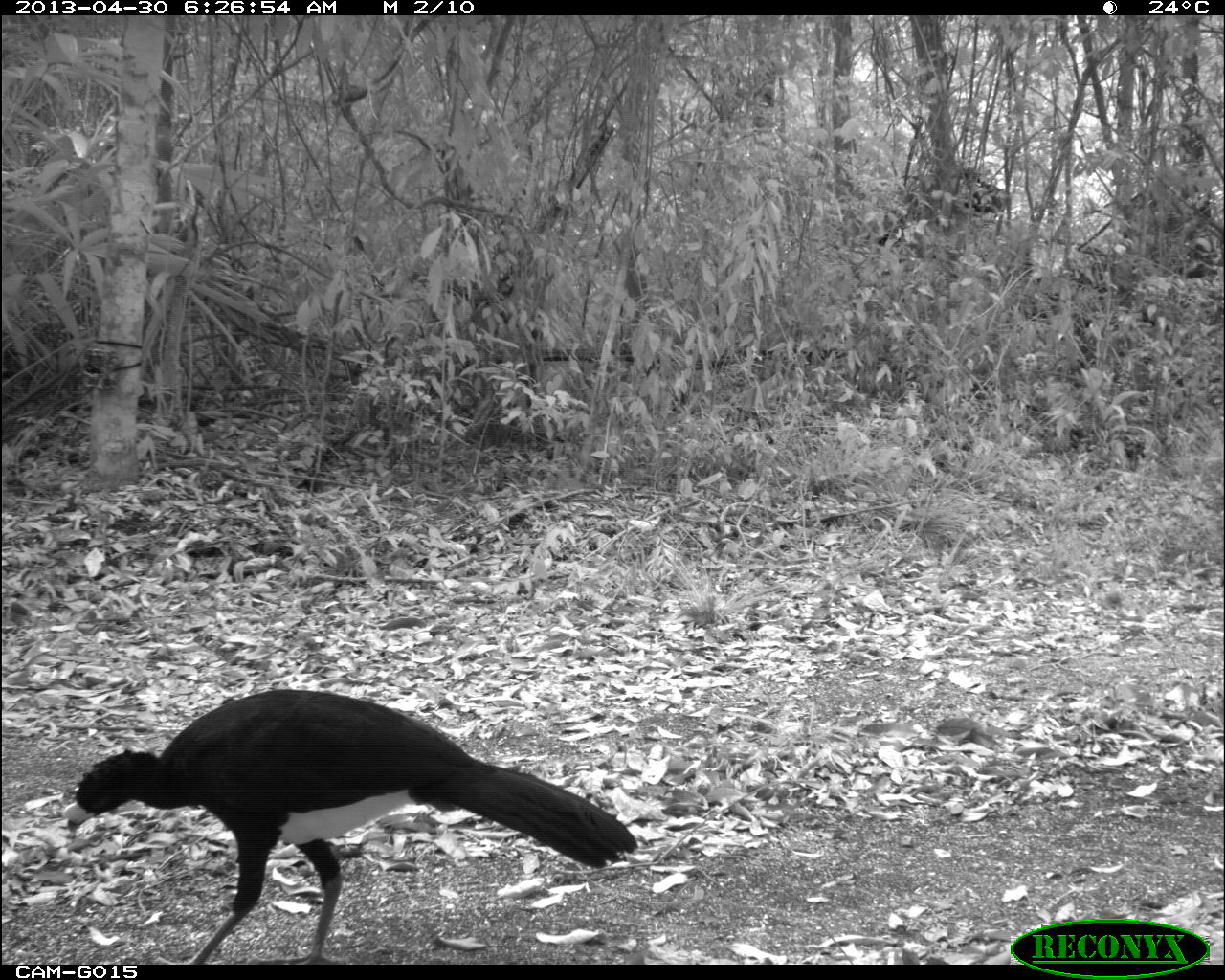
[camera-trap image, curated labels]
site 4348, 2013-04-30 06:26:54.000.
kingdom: Animalia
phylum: Chordata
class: Aves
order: Galliformes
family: Cracidae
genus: Crax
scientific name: Crax rubra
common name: great curassow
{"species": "Crax rubra (great curassow)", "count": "1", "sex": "male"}